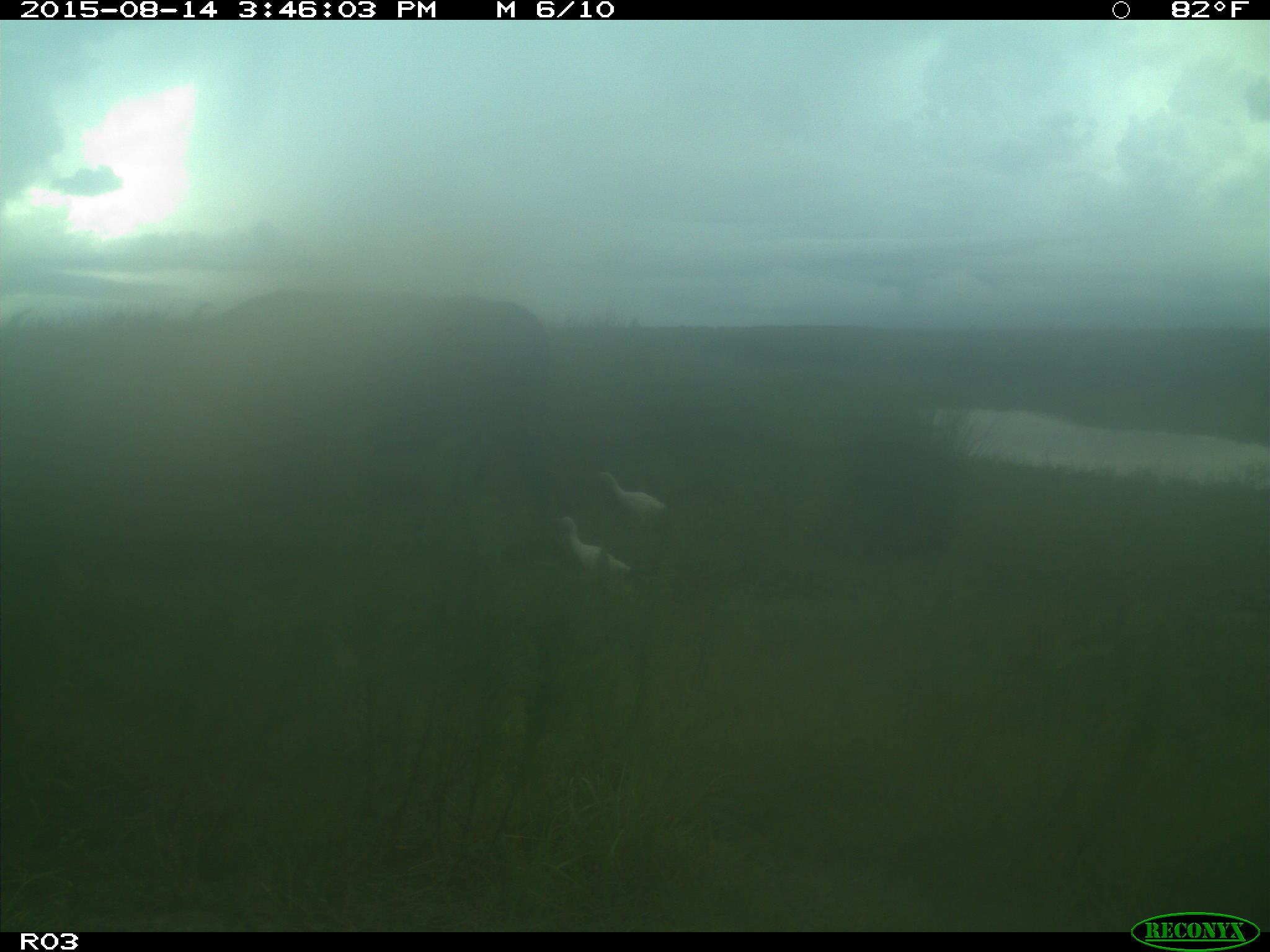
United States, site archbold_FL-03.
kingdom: Animalia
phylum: Chordata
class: Mammalia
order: Artiodactyla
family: Bovidae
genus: Bos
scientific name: Bos taurus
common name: domestic cow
Bos taurus (domestic cow).